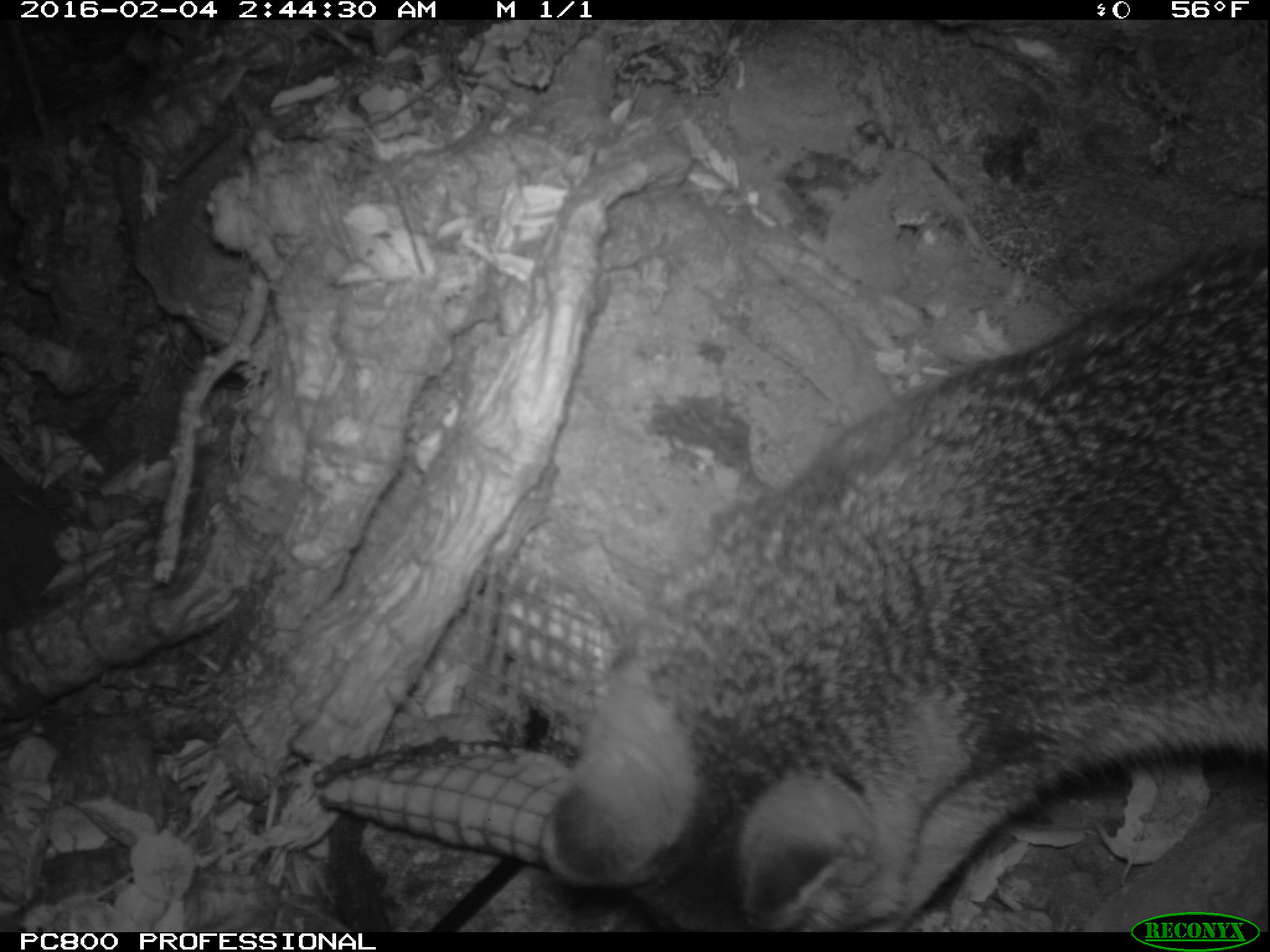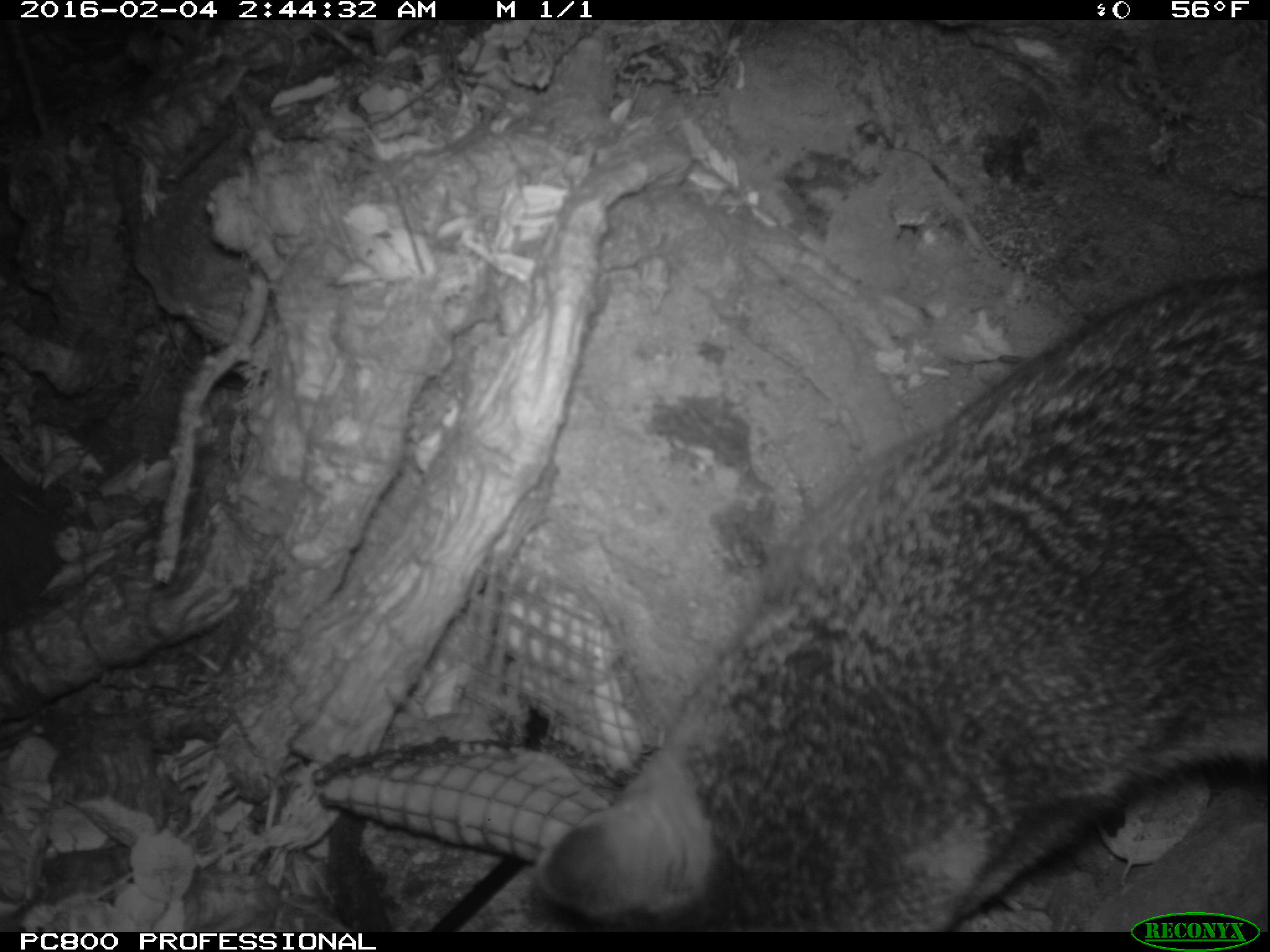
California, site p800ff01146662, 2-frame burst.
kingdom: Animalia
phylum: Chordata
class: Mammalia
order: Carnivora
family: Canidae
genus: Urocyon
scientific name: Urocyon littoralis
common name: island fox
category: fox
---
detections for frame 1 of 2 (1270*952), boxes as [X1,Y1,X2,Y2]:
fox: [541,239,1269,932]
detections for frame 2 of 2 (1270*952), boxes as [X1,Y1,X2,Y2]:
fox: [544,273,1268,932]